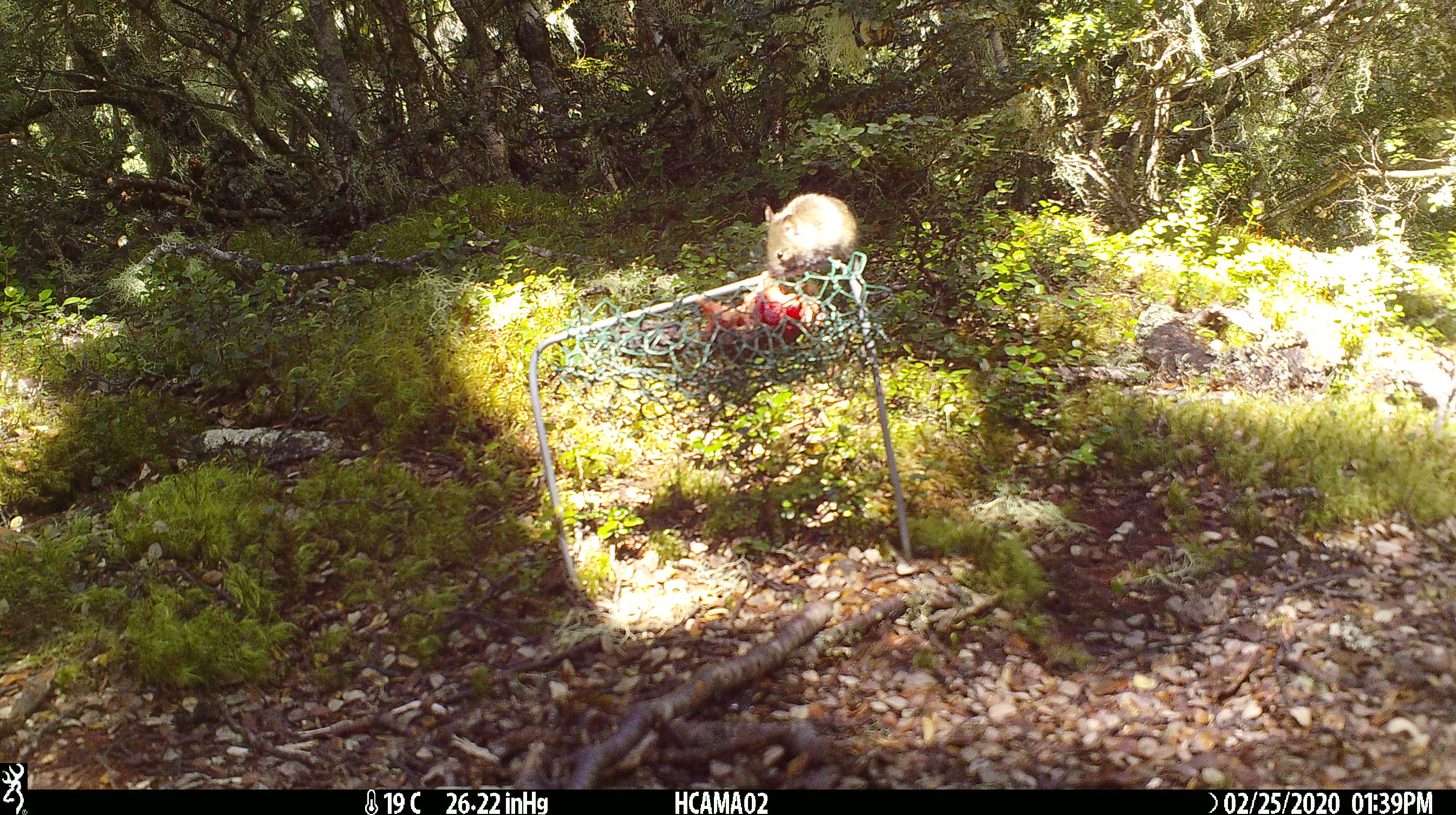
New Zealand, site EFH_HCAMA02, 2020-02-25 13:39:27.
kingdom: Animalia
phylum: Chordata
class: Mammalia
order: Rodentia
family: Muridae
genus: Mus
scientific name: Mus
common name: mouse